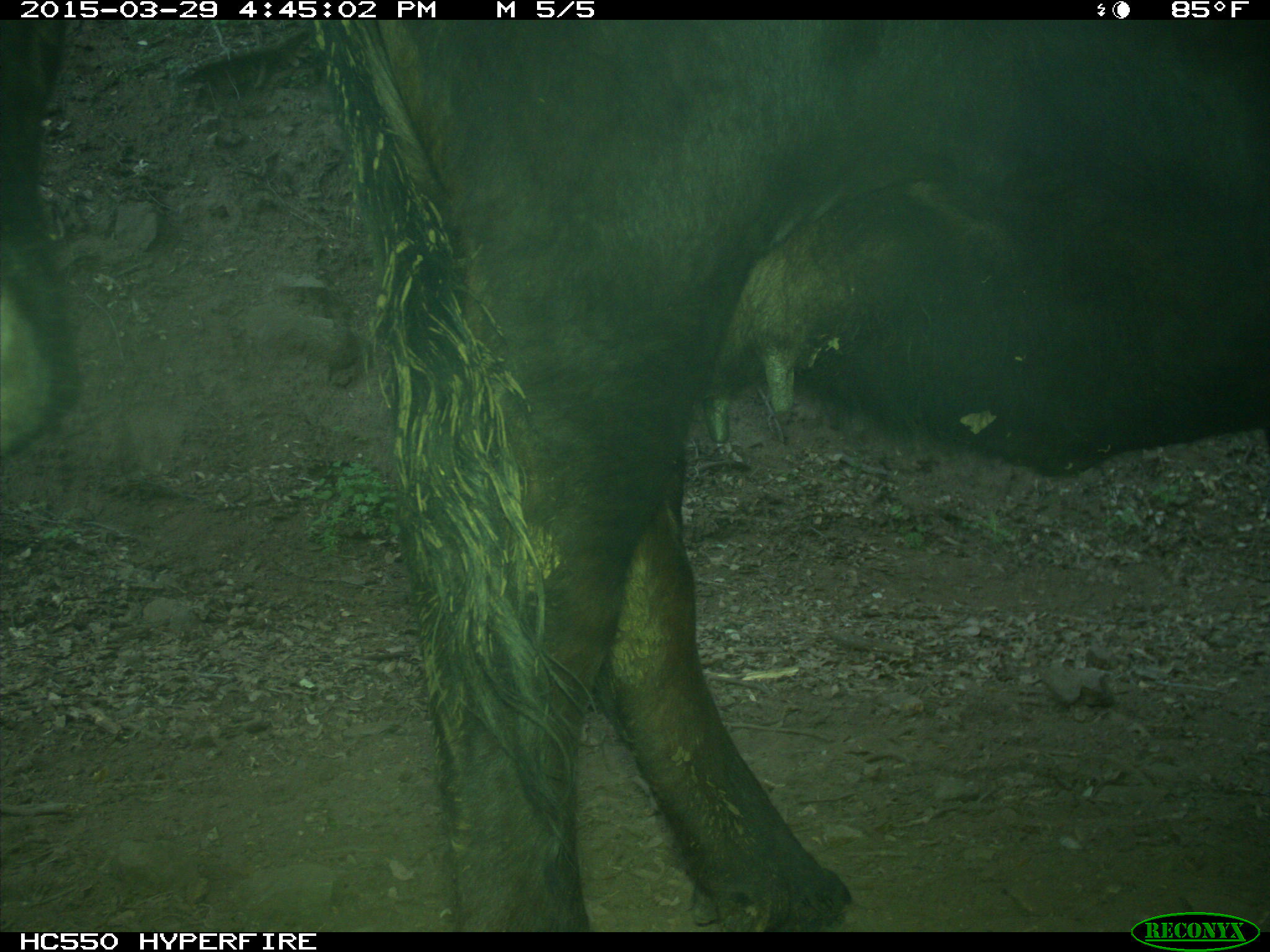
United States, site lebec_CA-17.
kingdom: Animalia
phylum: Chordata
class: Mammalia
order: Artiodactyla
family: Bovidae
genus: Bos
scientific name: Bos taurus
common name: domestic cow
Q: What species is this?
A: Bos taurus (domestic cow).